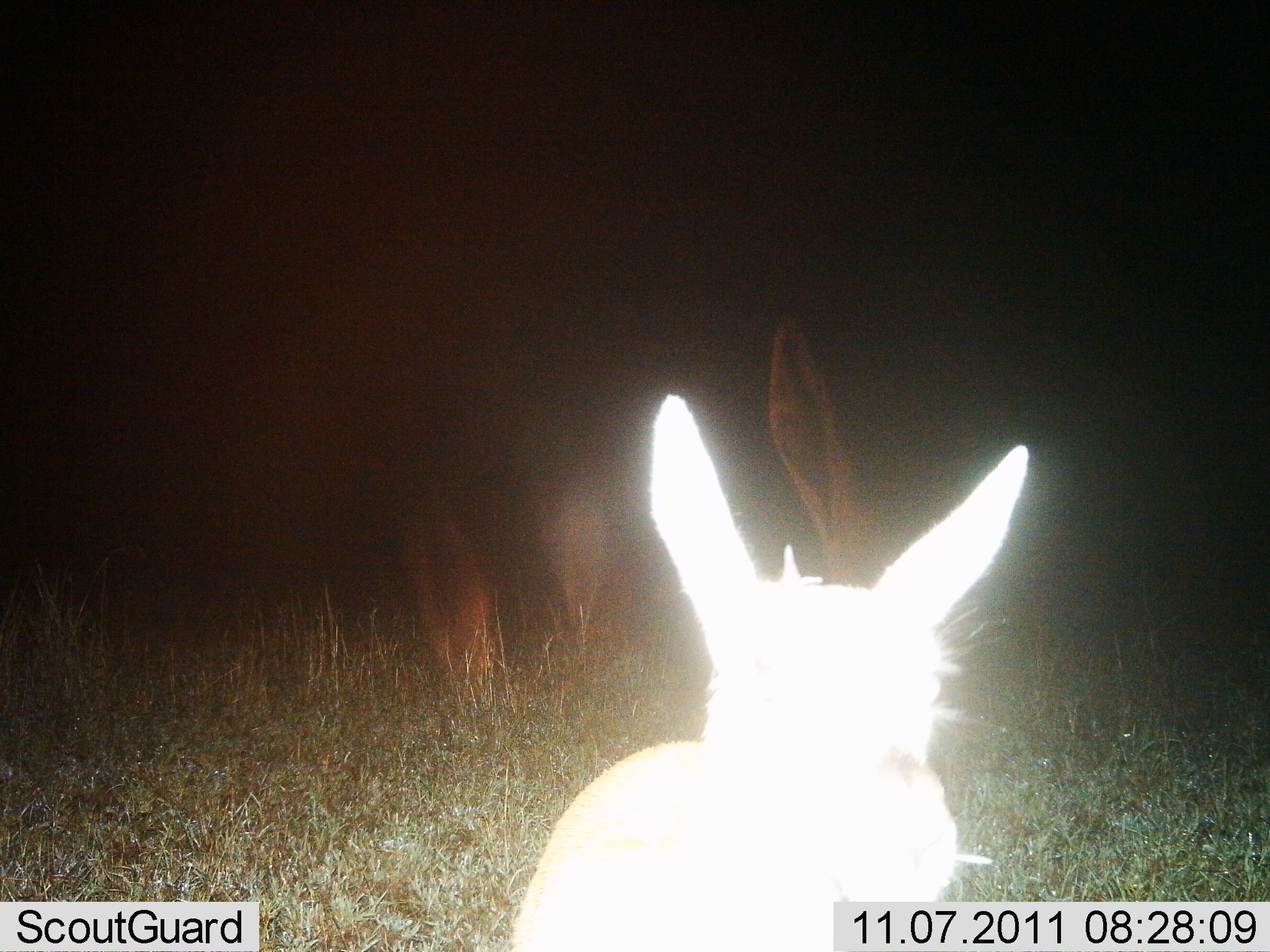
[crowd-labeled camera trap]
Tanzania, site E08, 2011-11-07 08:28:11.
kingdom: Animalia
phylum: Chordata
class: Mammalia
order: Lagomorpha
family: Leporidae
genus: Lepus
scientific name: Lepus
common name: hare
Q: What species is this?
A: Hare (Lepus).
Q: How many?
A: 1.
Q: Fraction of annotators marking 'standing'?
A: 75%.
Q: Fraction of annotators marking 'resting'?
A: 12%.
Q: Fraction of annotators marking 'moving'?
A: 0%.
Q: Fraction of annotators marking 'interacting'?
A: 12%.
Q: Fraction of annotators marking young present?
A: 0%.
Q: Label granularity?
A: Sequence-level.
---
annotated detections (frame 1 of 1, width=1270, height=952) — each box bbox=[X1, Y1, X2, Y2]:
animal: bbox=[505, 392, 1030, 952]; bbox=[387, 469, 498, 708]; bbox=[767, 309, 864, 578]; bbox=[520, 433, 636, 653]